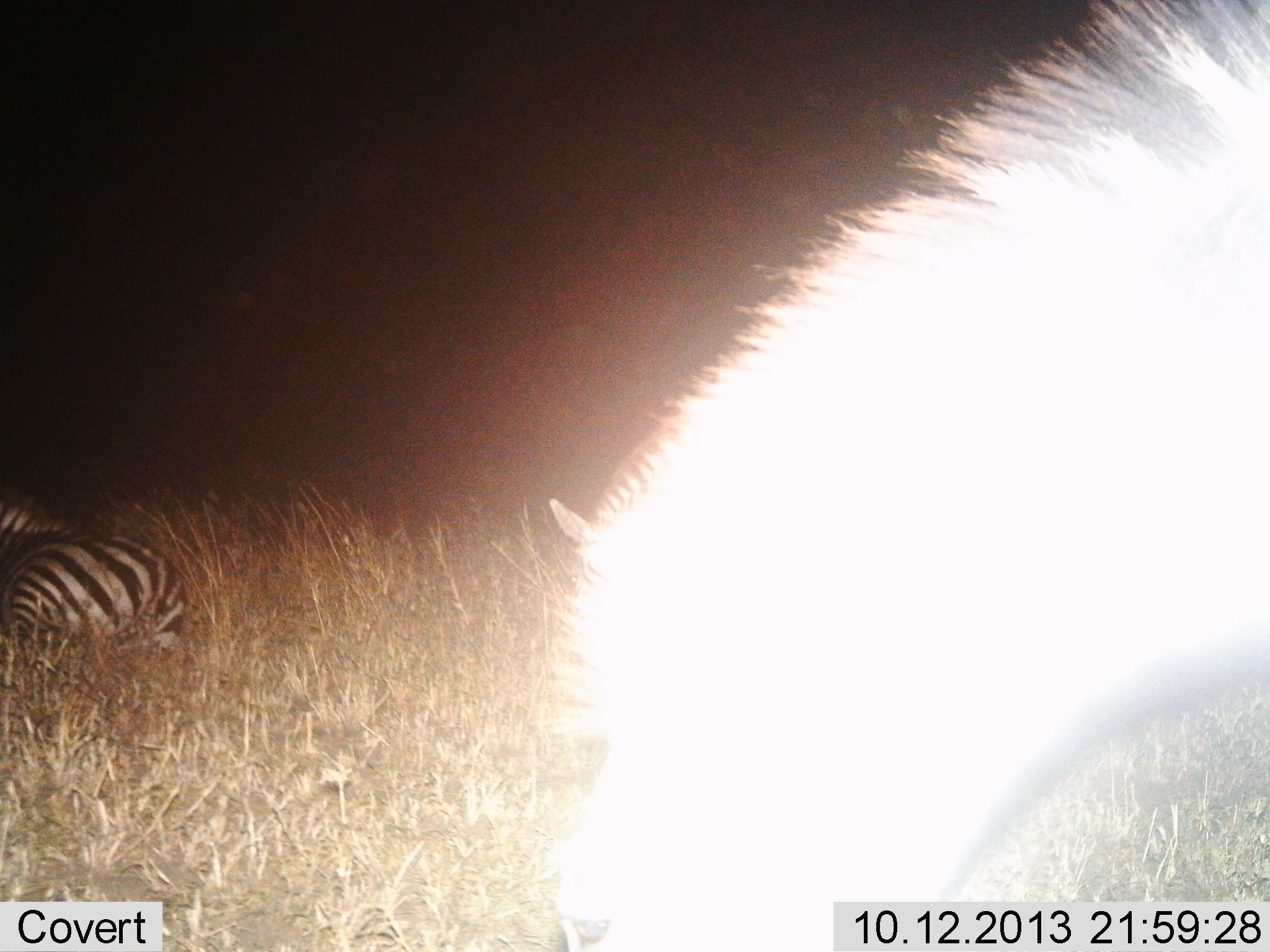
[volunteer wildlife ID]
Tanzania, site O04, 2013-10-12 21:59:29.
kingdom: Animalia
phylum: Chordata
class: Mammalia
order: Perissodactyla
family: Equidae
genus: Equus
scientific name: Equus quagga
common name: plains zebra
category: zebra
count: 2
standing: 37%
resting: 100%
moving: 0%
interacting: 0%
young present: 0%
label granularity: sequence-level